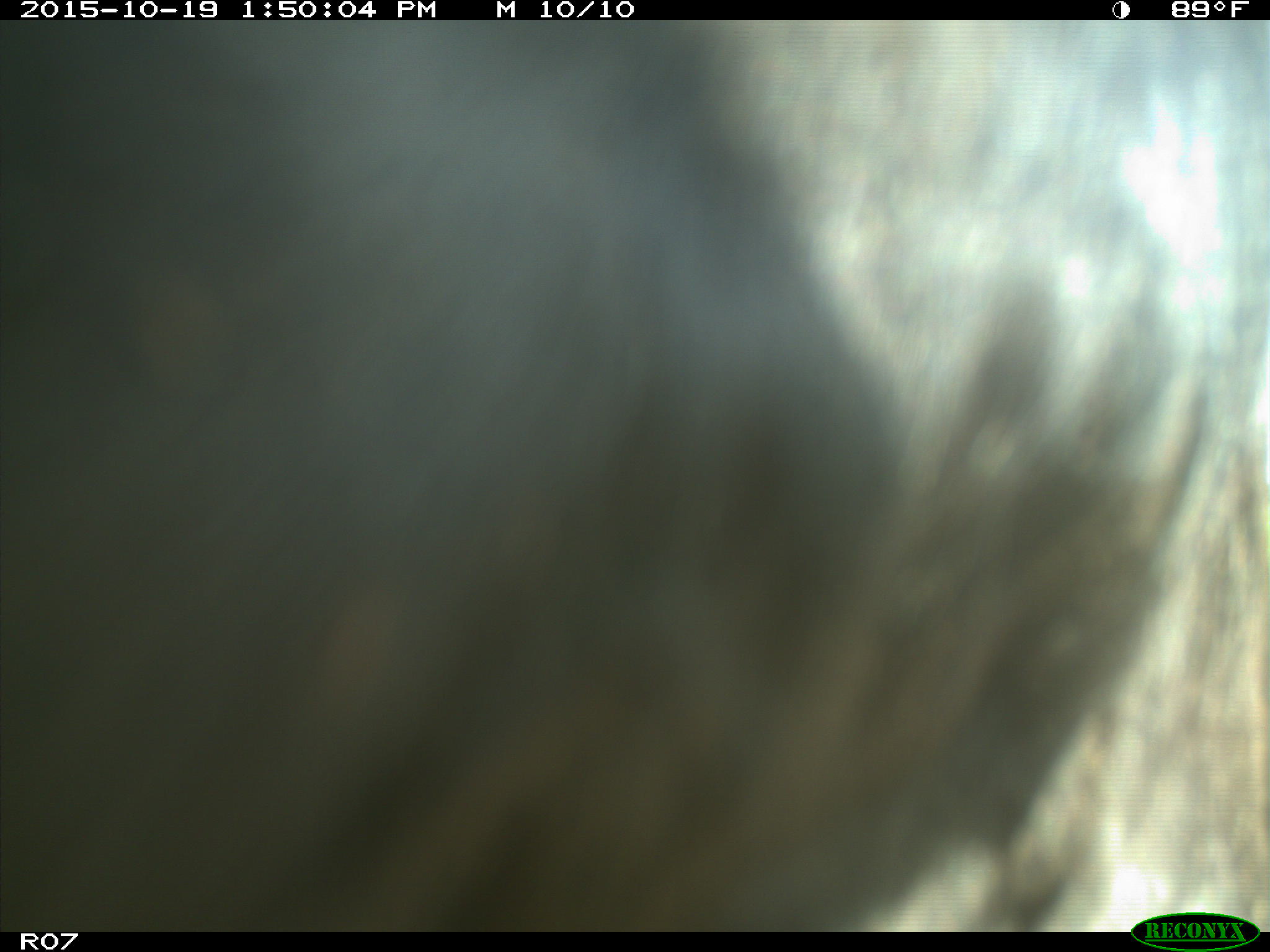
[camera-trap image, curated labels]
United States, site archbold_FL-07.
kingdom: Animalia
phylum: Chordata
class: Mammalia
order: Artiodactyla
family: Bovidae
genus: Bos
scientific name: Bos taurus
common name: domestic cow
Bos taurus (domestic cow).